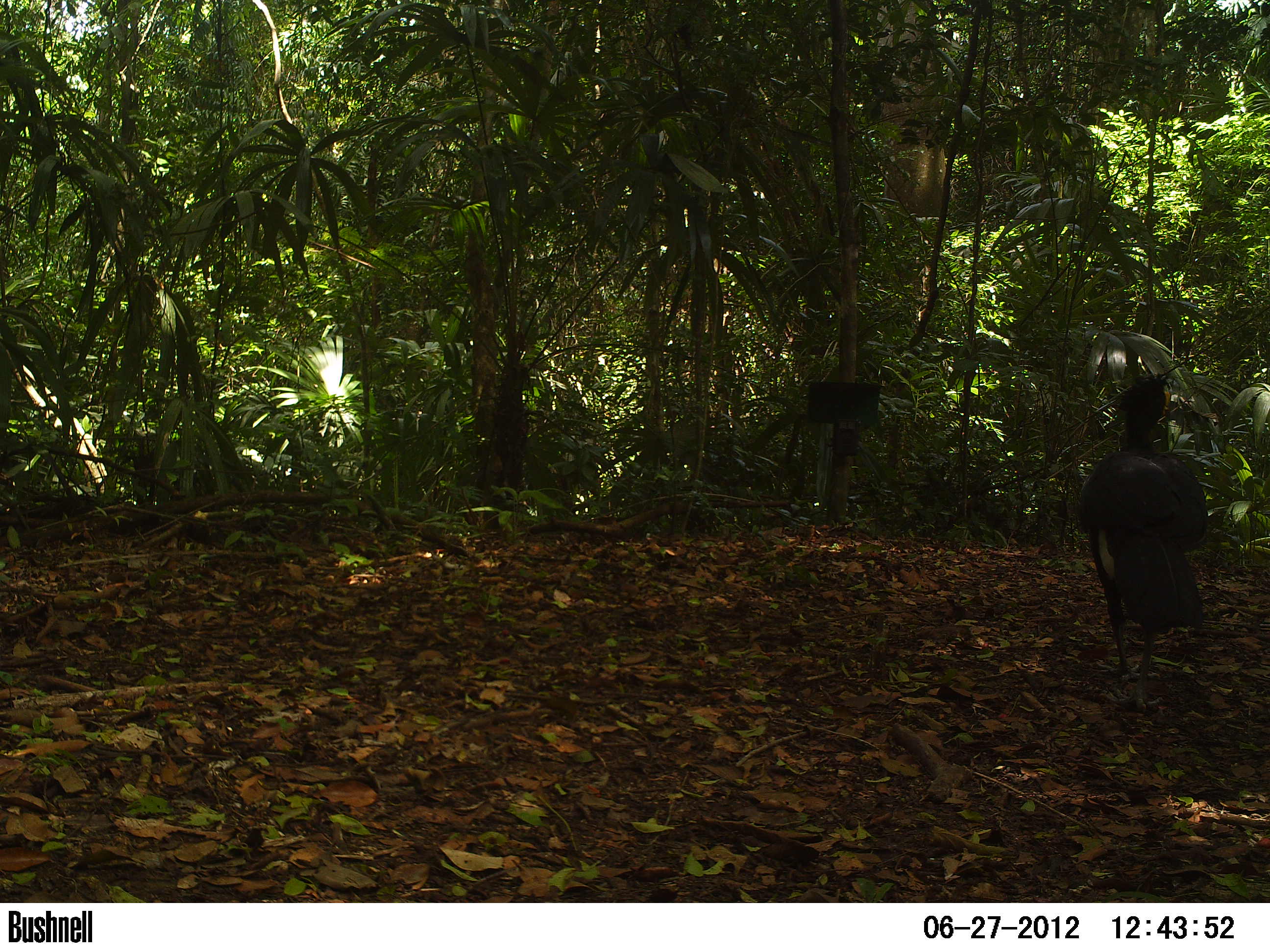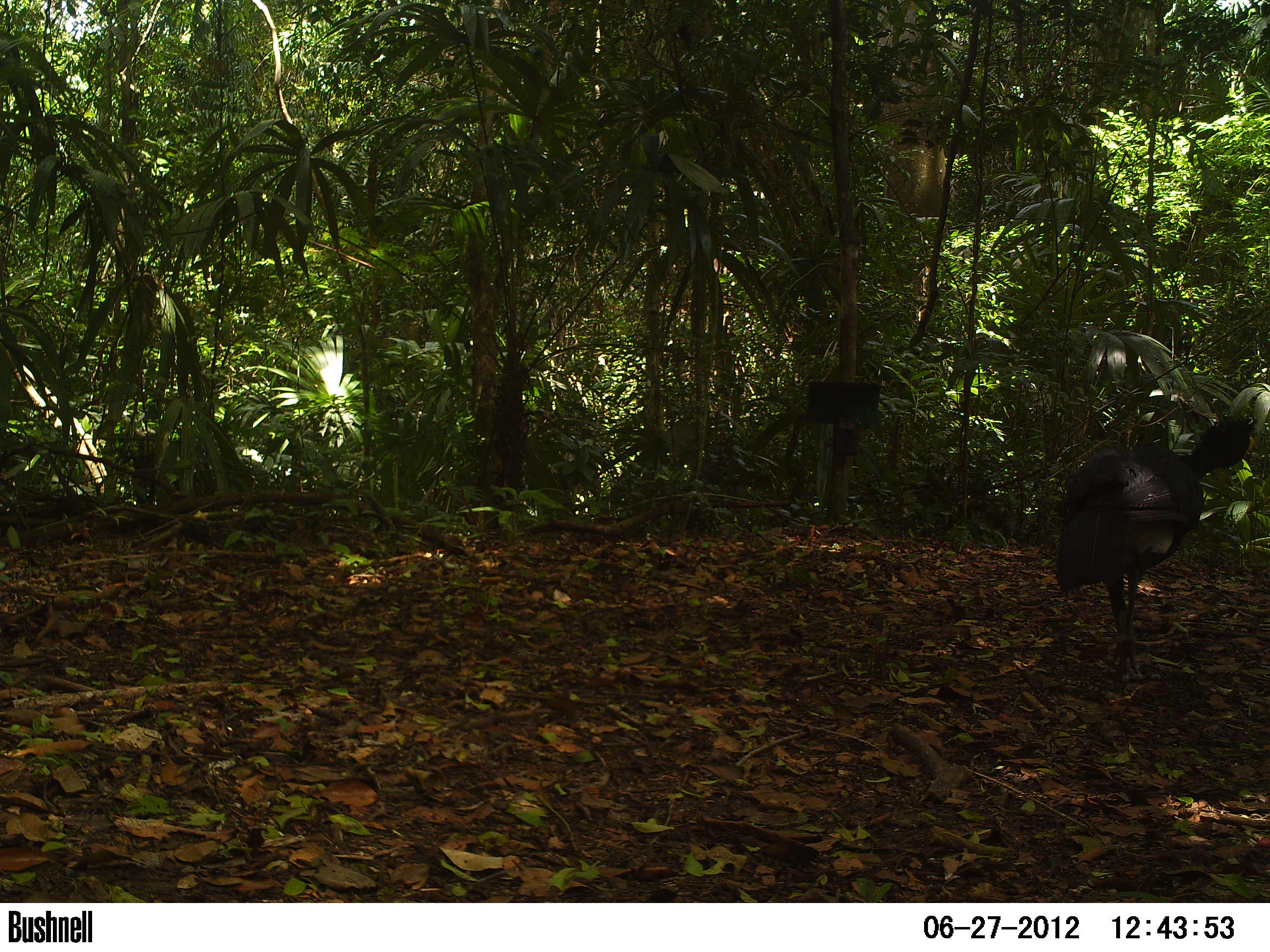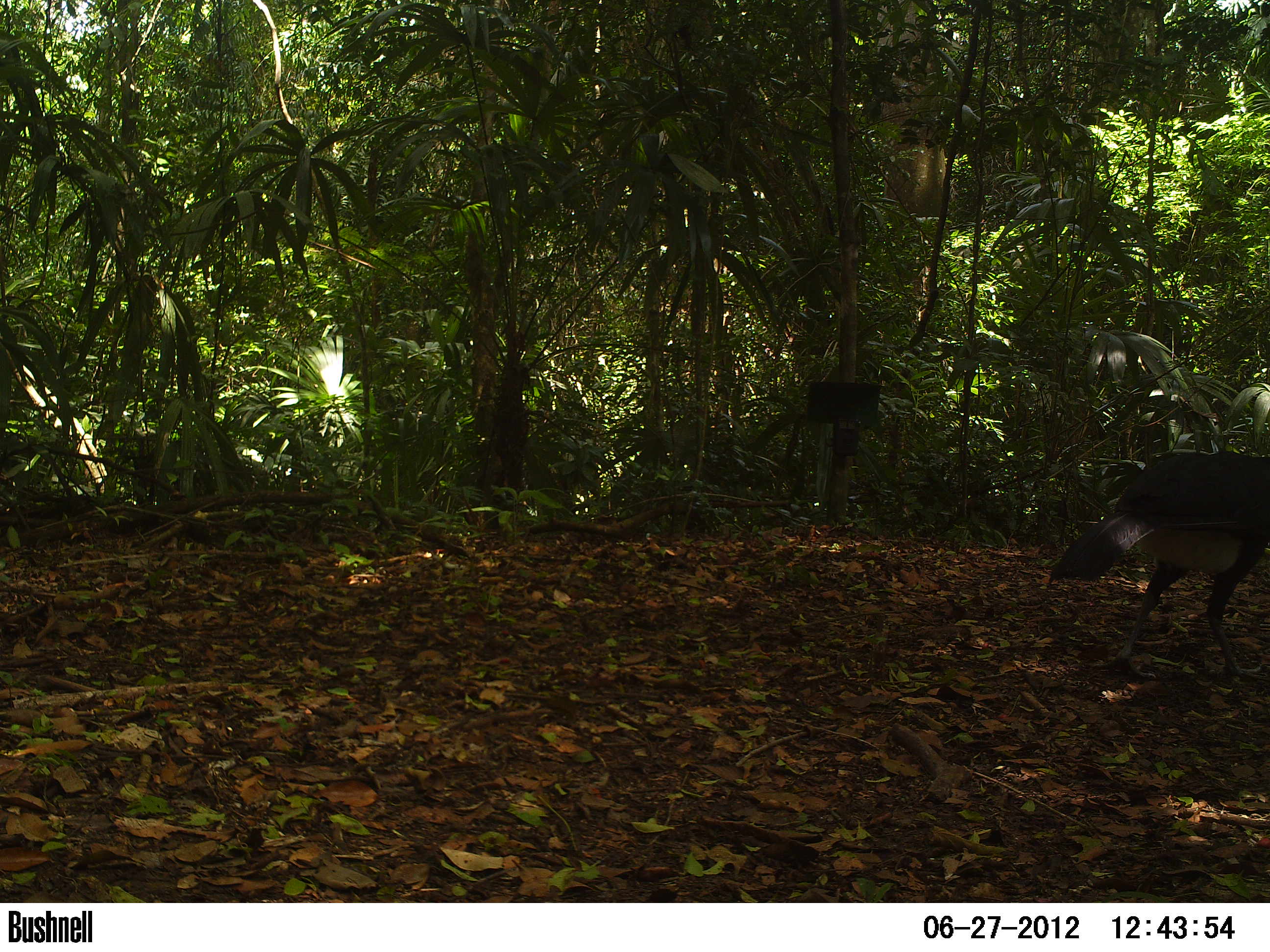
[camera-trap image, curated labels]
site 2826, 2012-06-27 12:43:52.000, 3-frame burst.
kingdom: Animalia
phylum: Chordata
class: Aves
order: Galliformes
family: Cracidae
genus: Crax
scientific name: Crax rubra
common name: great curassow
Crax rubra (great curassow), count 1, age adult, sex male.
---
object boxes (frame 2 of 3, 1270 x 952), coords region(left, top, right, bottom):
crax rubra: region(1052, 411, 1254, 678)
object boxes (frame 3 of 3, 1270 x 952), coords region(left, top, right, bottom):
crax rubra: region(1045, 449, 1270, 680)